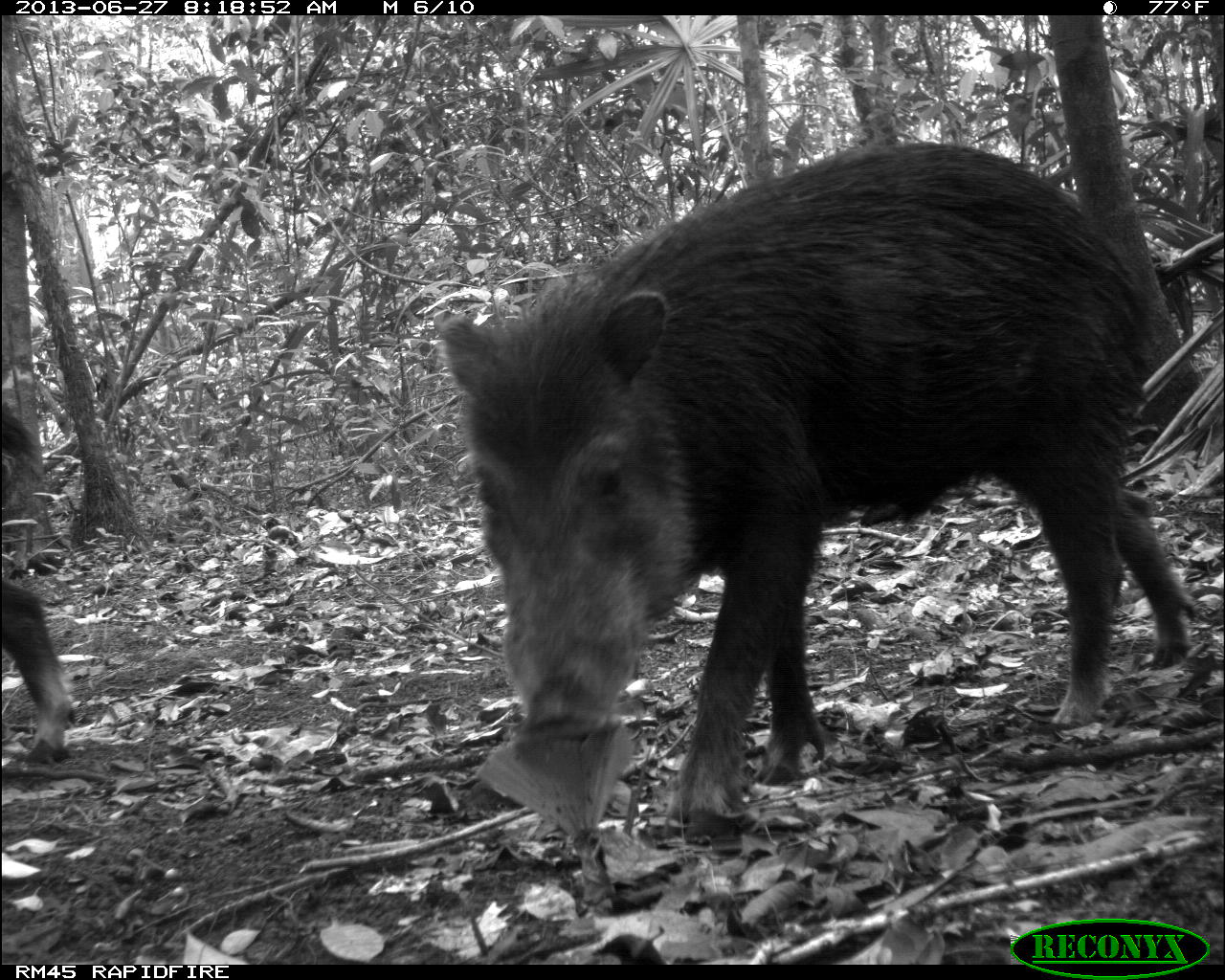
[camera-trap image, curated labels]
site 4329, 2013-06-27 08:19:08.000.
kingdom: Animalia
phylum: Chordata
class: Mammalia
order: Artiodactyla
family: Tayassuidae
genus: Tayassu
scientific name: Tayassu pecari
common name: white-lipped peccary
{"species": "Tayassu pecari (white-lipped peccary)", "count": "2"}